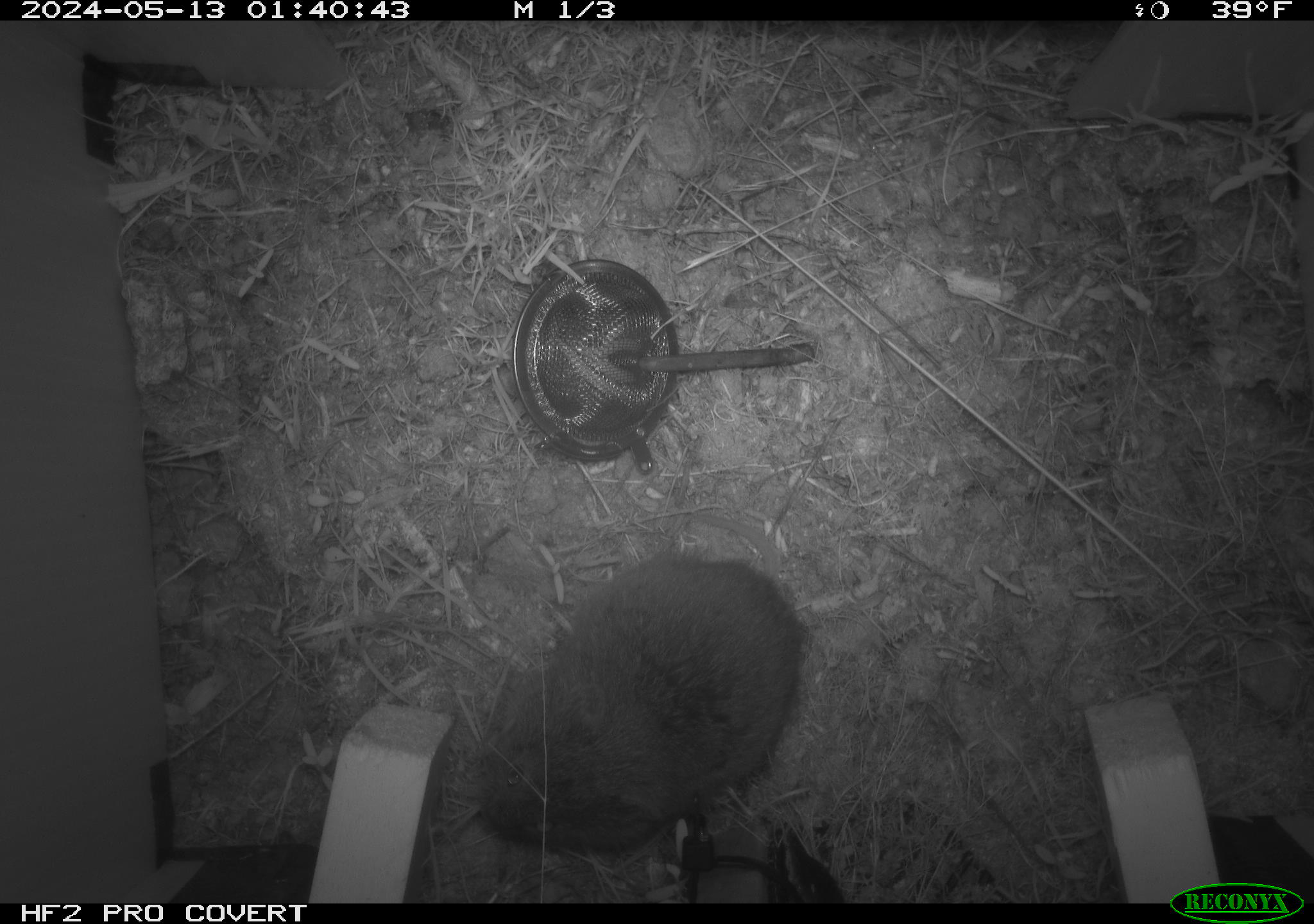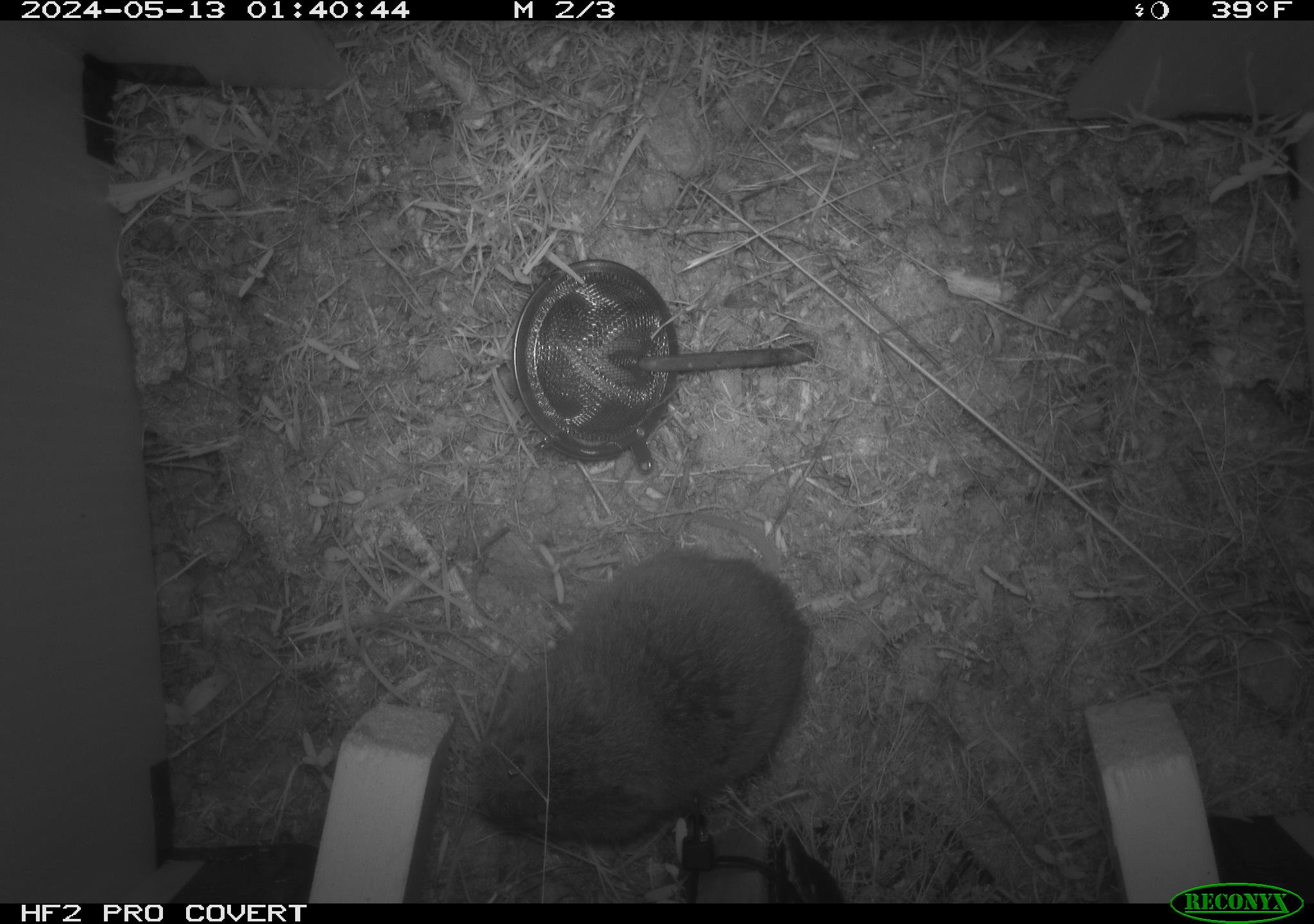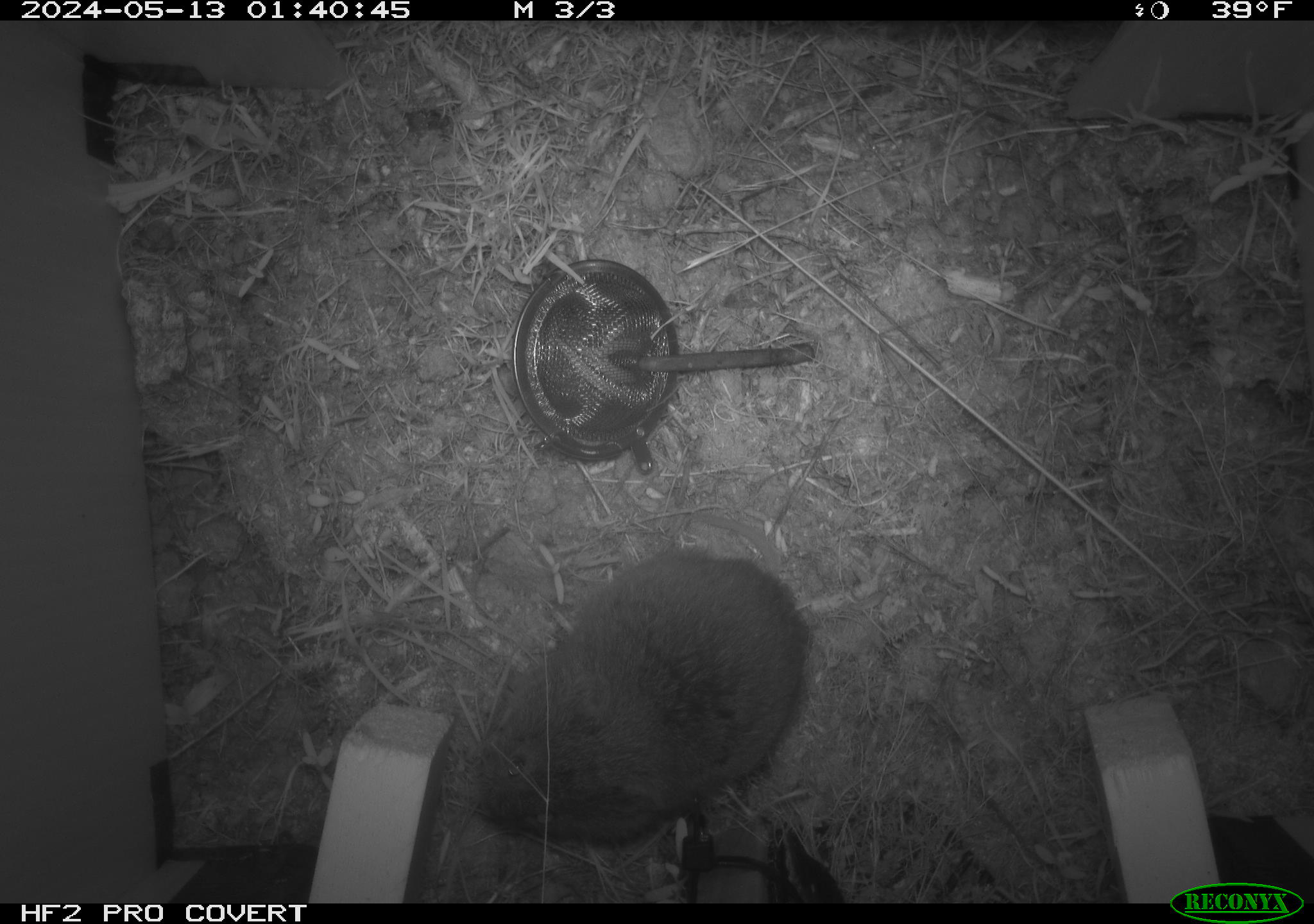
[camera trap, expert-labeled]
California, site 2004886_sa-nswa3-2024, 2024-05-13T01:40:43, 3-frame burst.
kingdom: Animalia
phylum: Chordata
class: Mammalia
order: Rodentia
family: Cricetidae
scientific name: Arvicolinae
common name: voles, lemmings, and muskrats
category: arvicolinae subfamily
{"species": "arvicolinae subfamily (voles, lemmings, and muskrats) (Arvicolinae)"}